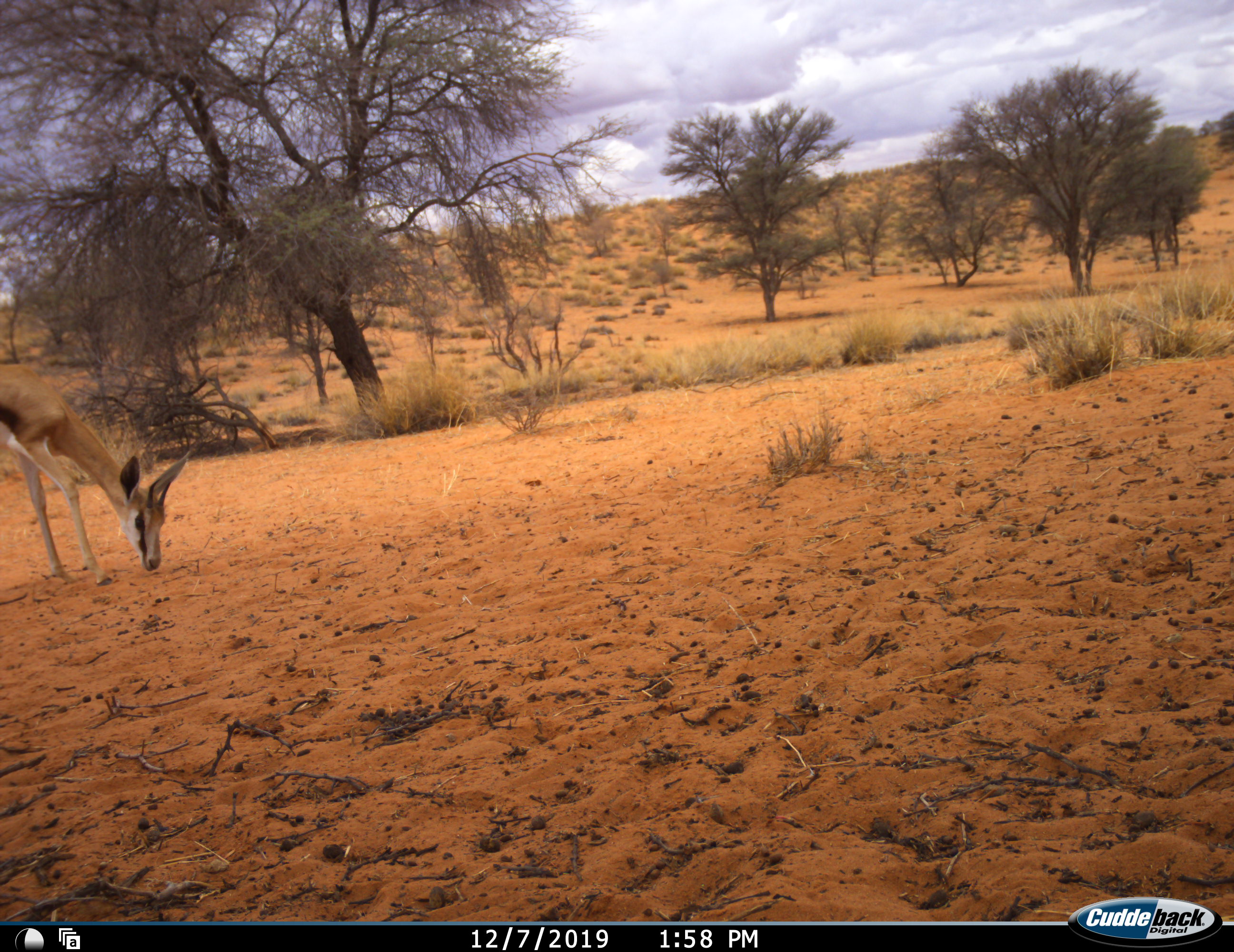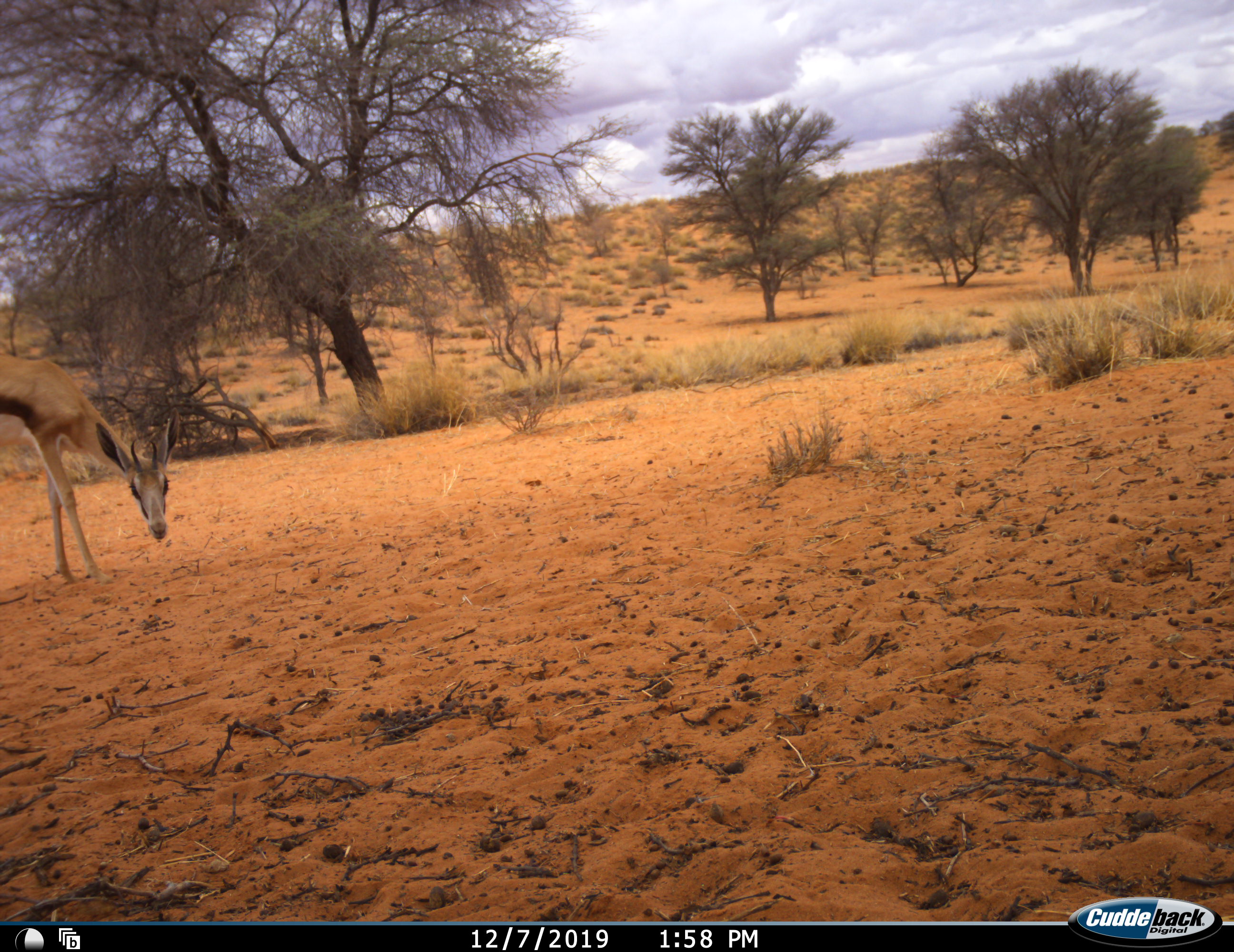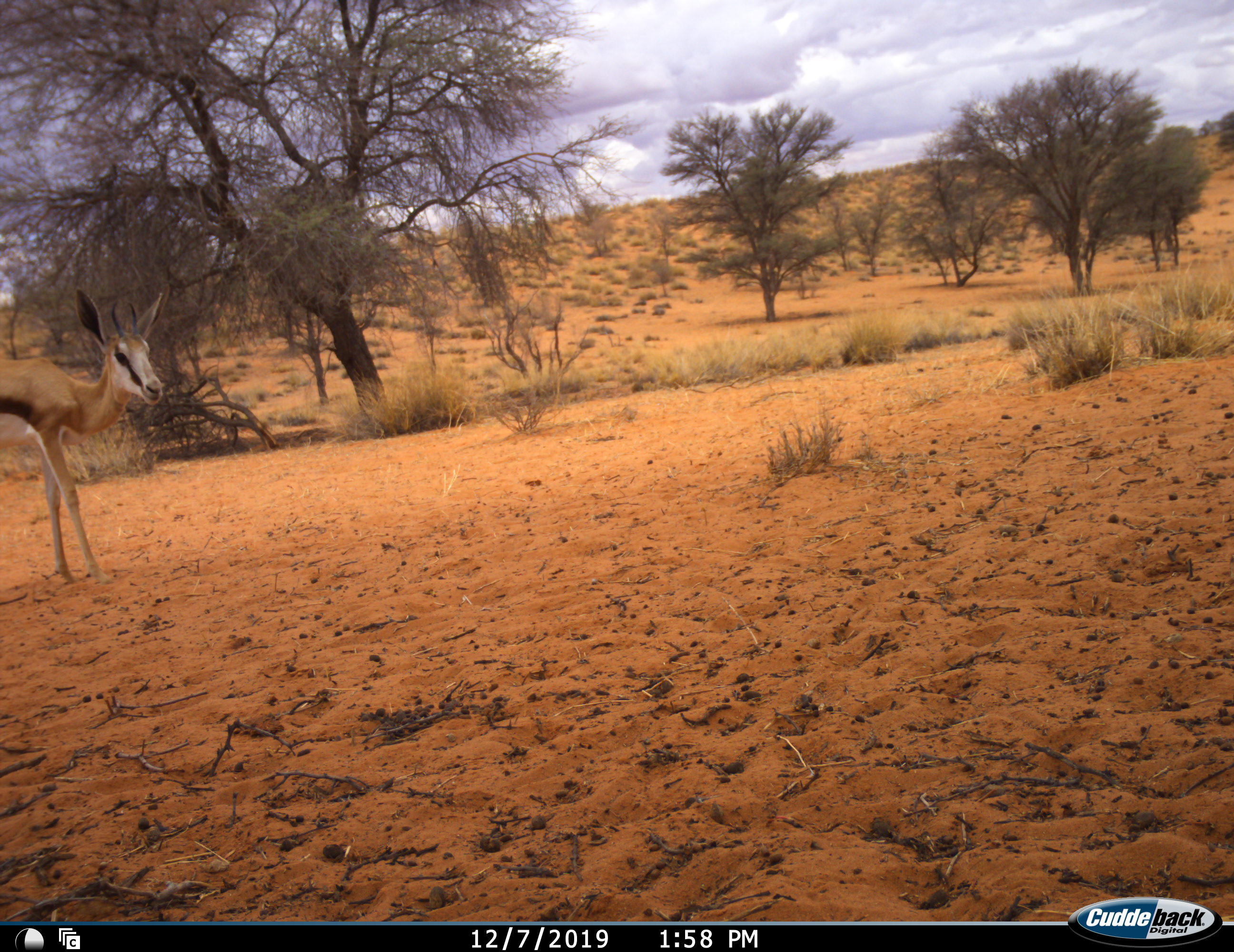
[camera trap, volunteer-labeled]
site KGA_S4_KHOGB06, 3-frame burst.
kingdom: Animalia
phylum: Chordata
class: Mammalia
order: Artiodactyla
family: Bovidae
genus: Antidorcas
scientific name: Antidorcas marsupialis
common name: springbok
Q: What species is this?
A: Springbok (Antidorcas marsupialis).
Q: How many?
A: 1.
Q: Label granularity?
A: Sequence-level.